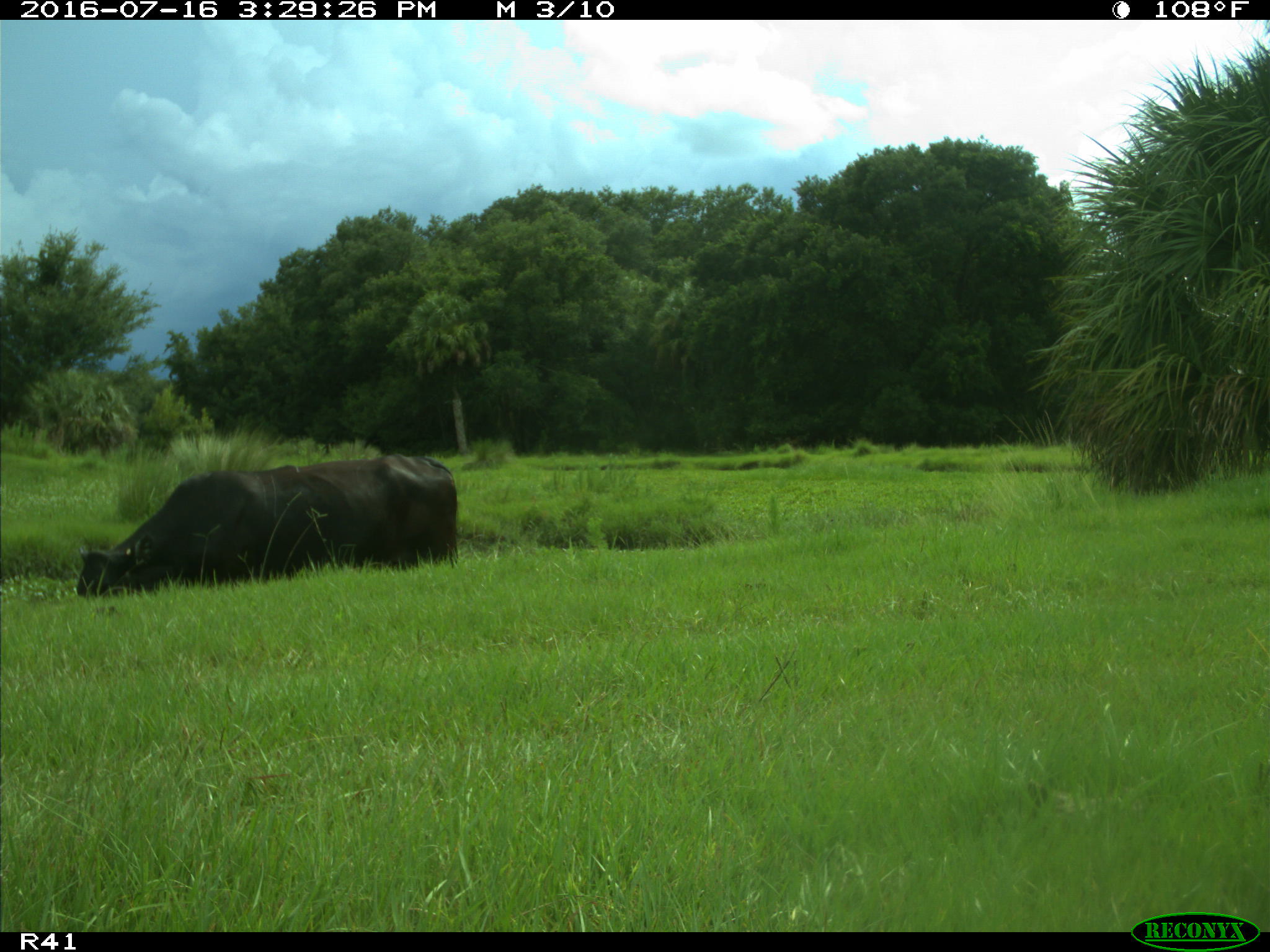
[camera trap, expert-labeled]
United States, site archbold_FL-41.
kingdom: Animalia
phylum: Chordata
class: Mammalia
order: Artiodactyla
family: Bovidae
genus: Bos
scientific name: Bos taurus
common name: domestic cow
Bos taurus (domestic cow).